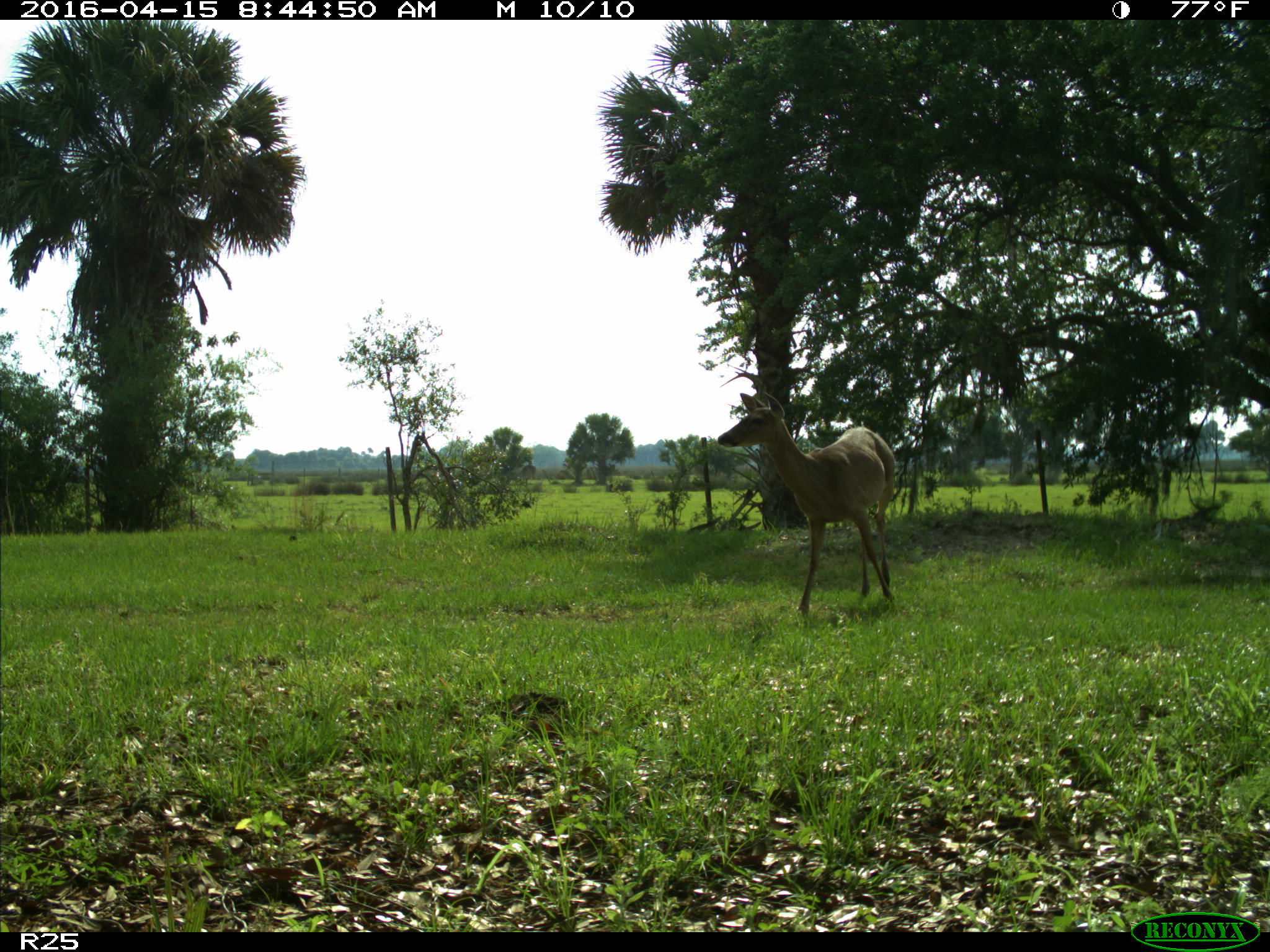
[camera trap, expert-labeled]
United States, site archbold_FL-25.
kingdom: Animalia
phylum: Chordata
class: Mammalia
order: Artiodactyla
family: Cervidae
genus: Odocoileus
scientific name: Odocoileus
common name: deer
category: unidentified deer